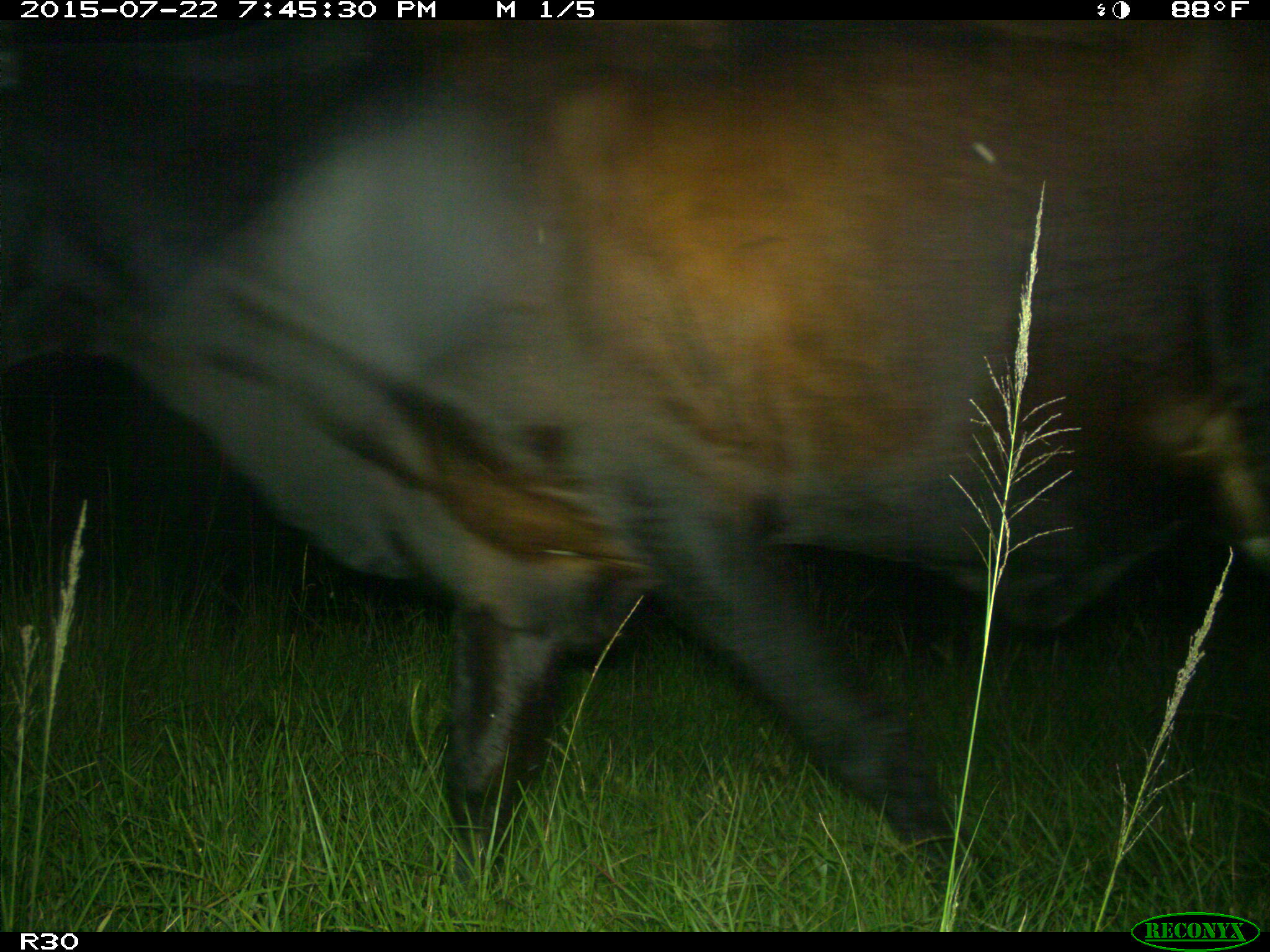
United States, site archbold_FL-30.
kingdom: Animalia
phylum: Chordata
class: Mammalia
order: Artiodactyla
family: Bovidae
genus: Bos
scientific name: Bos taurus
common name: domestic cow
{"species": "Bos taurus (domestic cow)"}